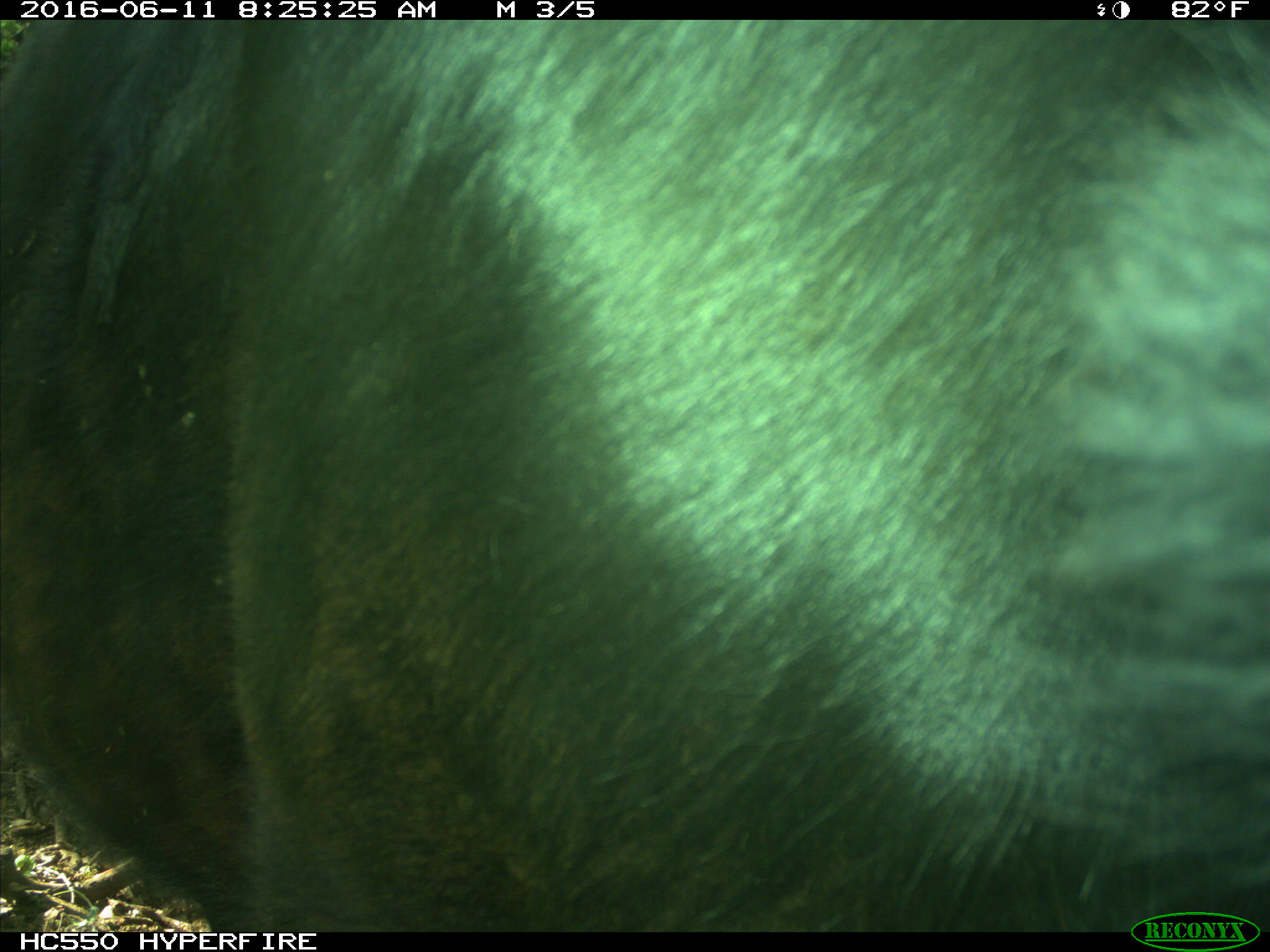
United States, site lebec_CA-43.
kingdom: Animalia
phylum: Chordata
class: Mammalia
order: Artiodactyla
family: Bovidae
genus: Bos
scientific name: Bos taurus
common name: domestic cow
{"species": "Bos taurus (domestic cow)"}